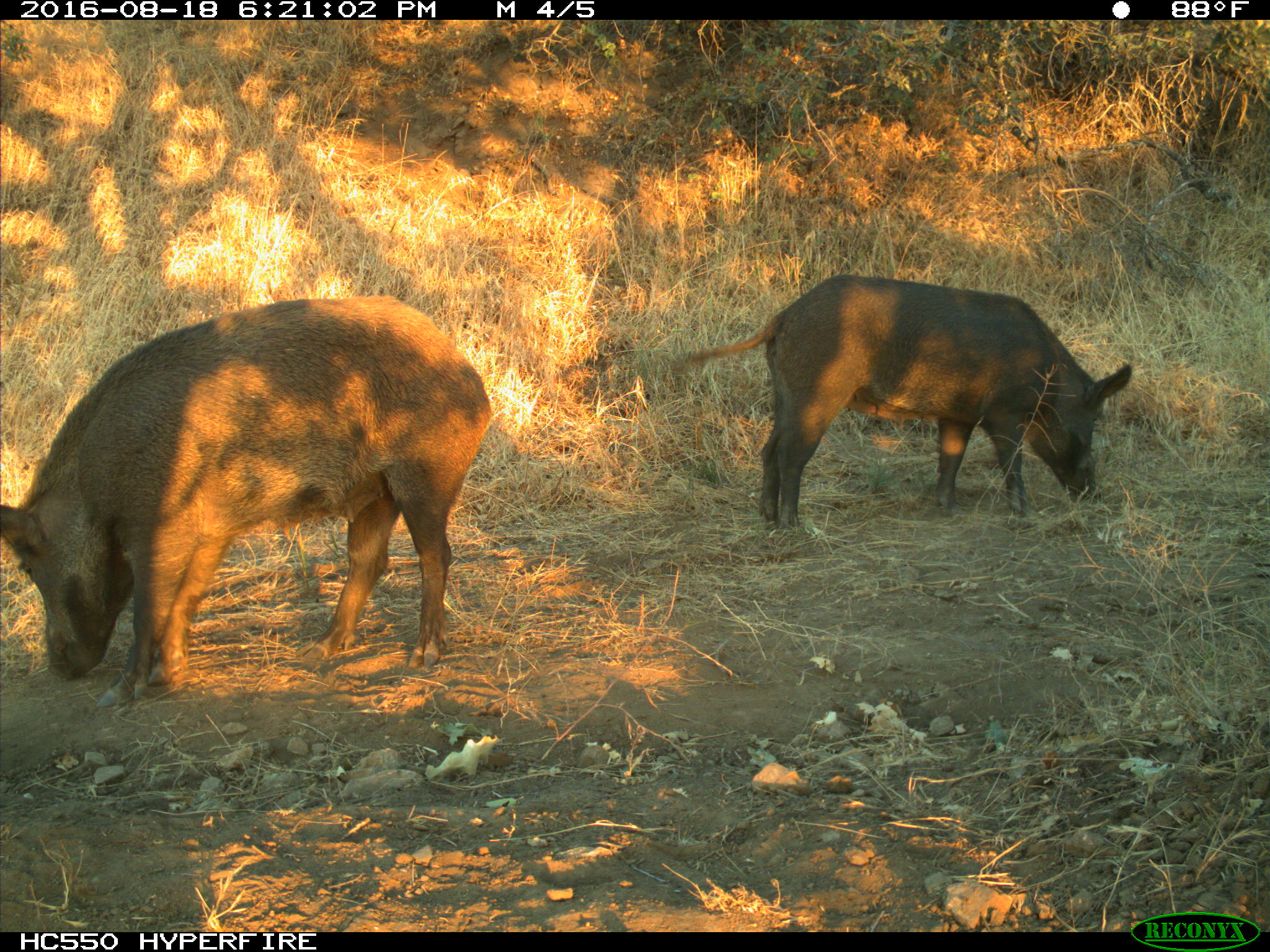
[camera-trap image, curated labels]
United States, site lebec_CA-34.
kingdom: Animalia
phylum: Chordata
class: Mammalia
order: Artiodactyla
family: Suidae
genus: Sus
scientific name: Sus scrofa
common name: wild boar